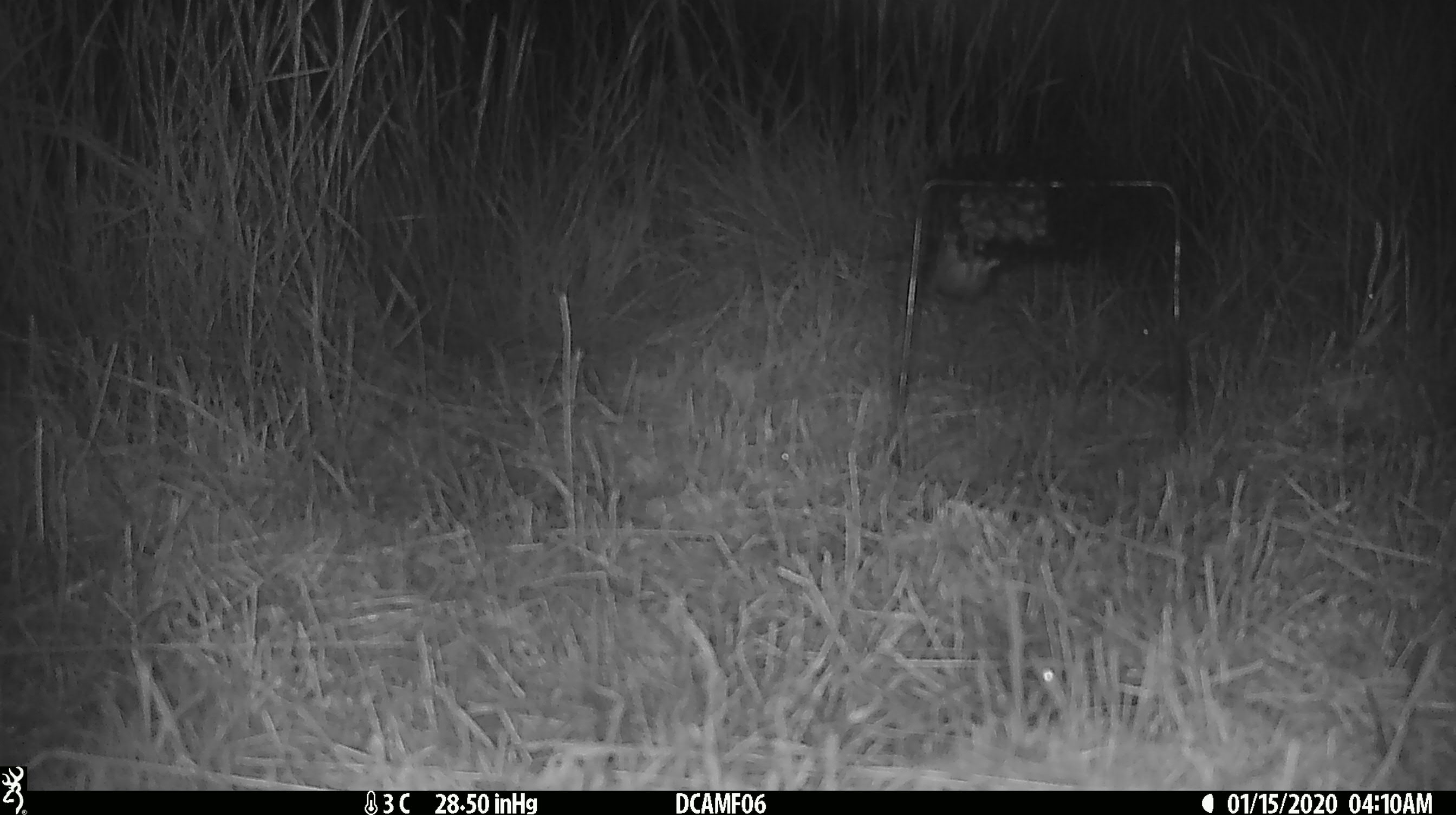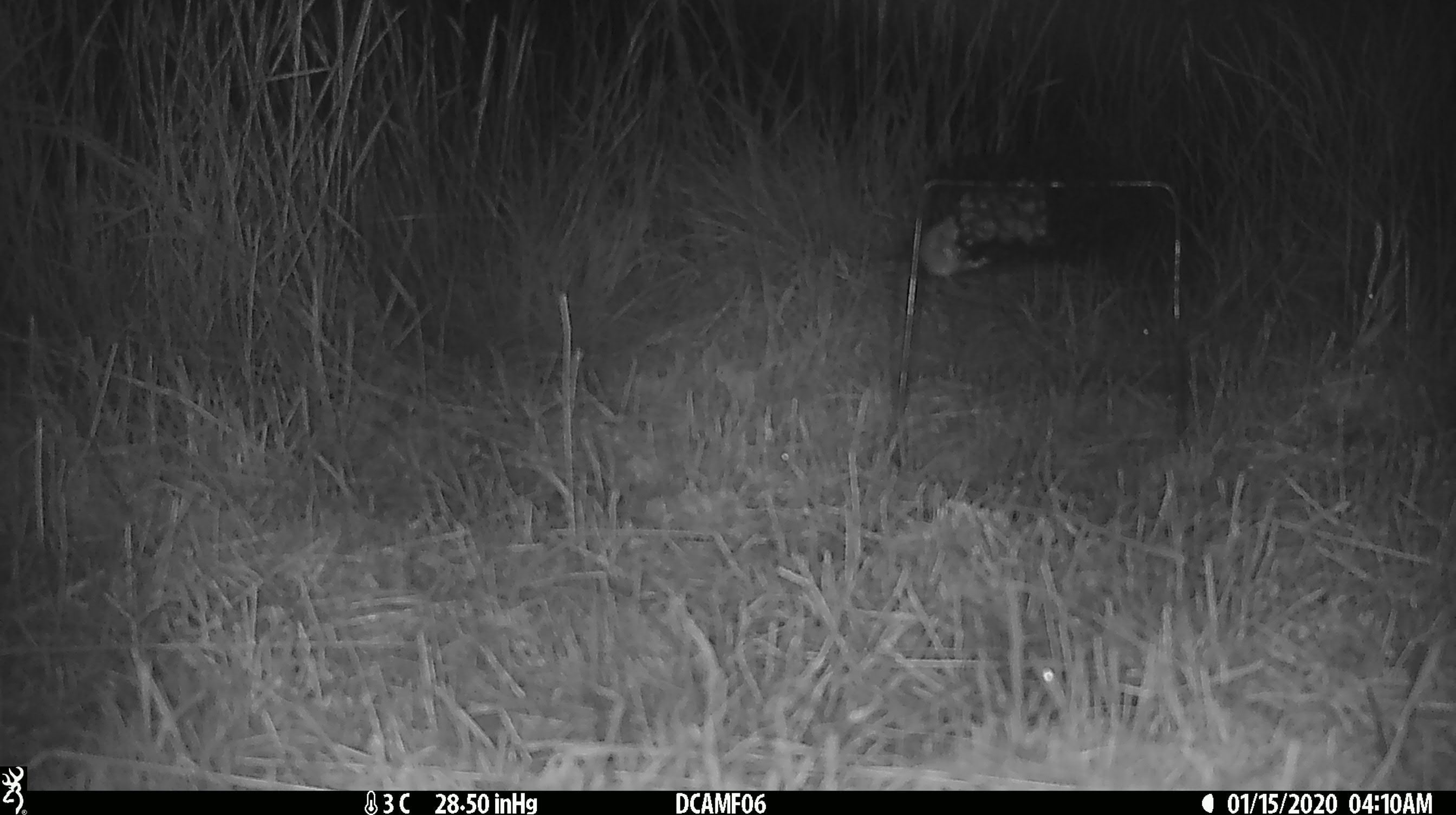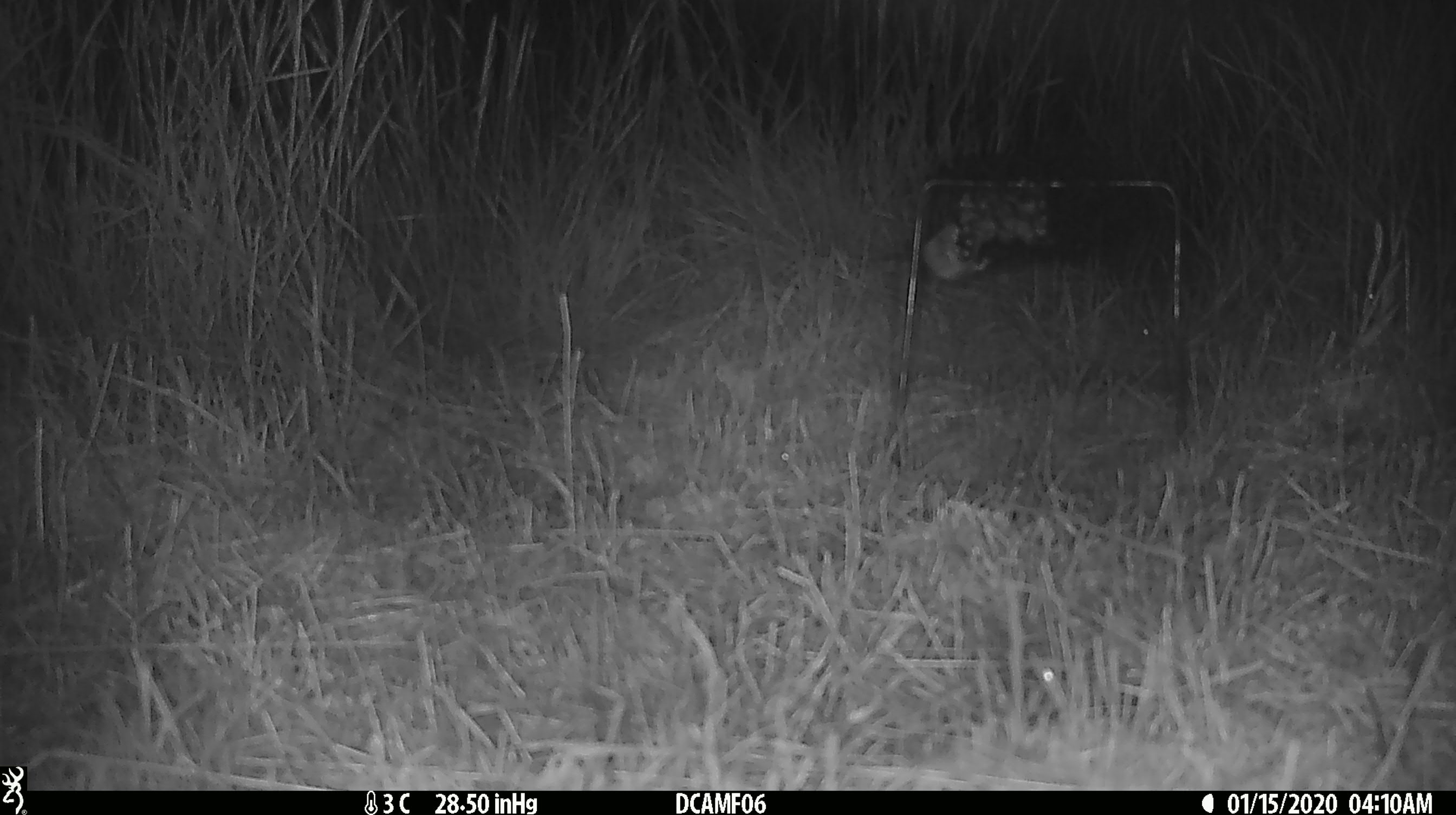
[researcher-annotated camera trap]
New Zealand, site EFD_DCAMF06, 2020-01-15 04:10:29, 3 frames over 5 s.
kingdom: Animalia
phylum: Chordata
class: Mammalia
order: Rodentia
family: Muridae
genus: Mus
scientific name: Mus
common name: mouse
Mouse (Mus).